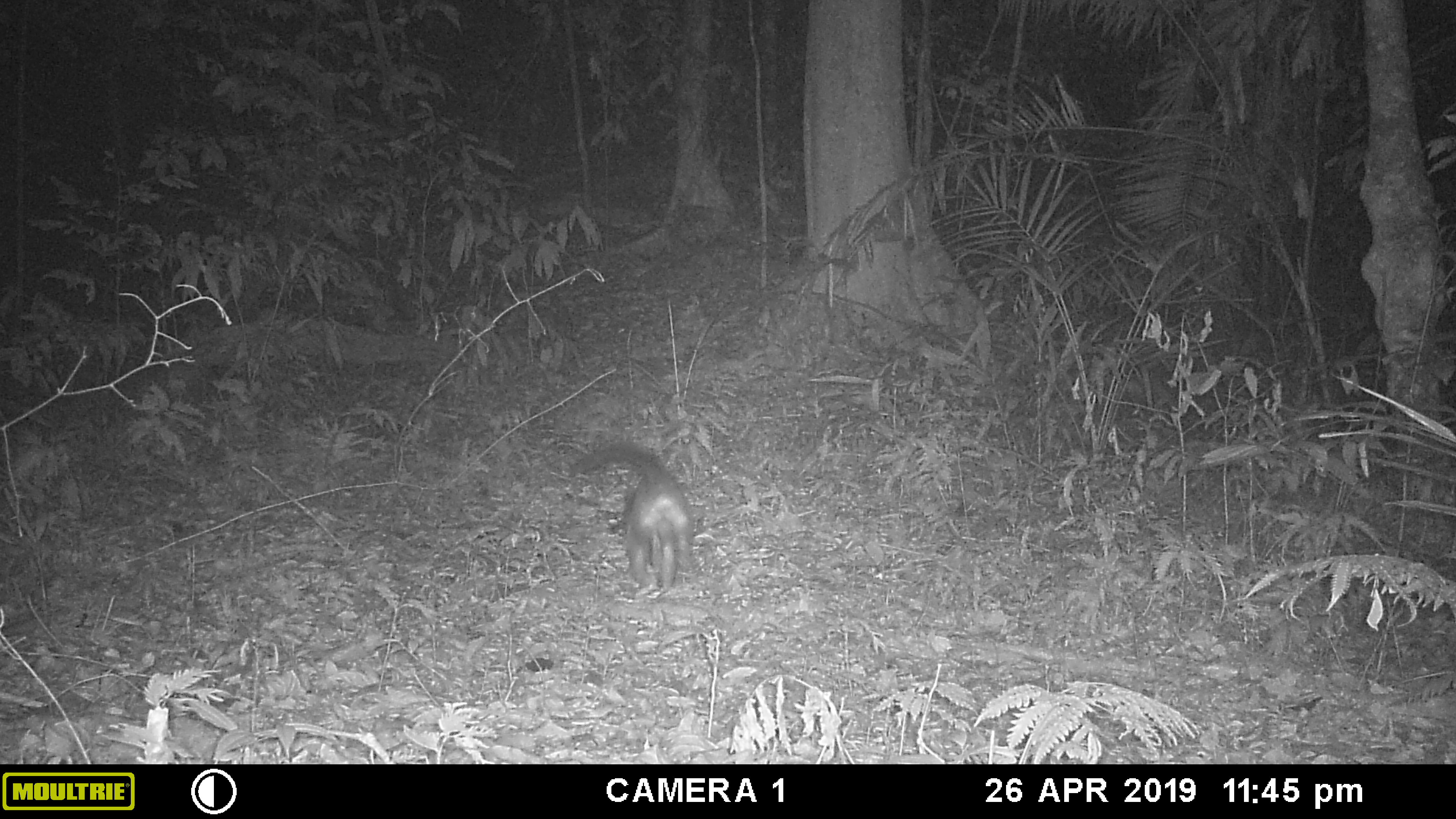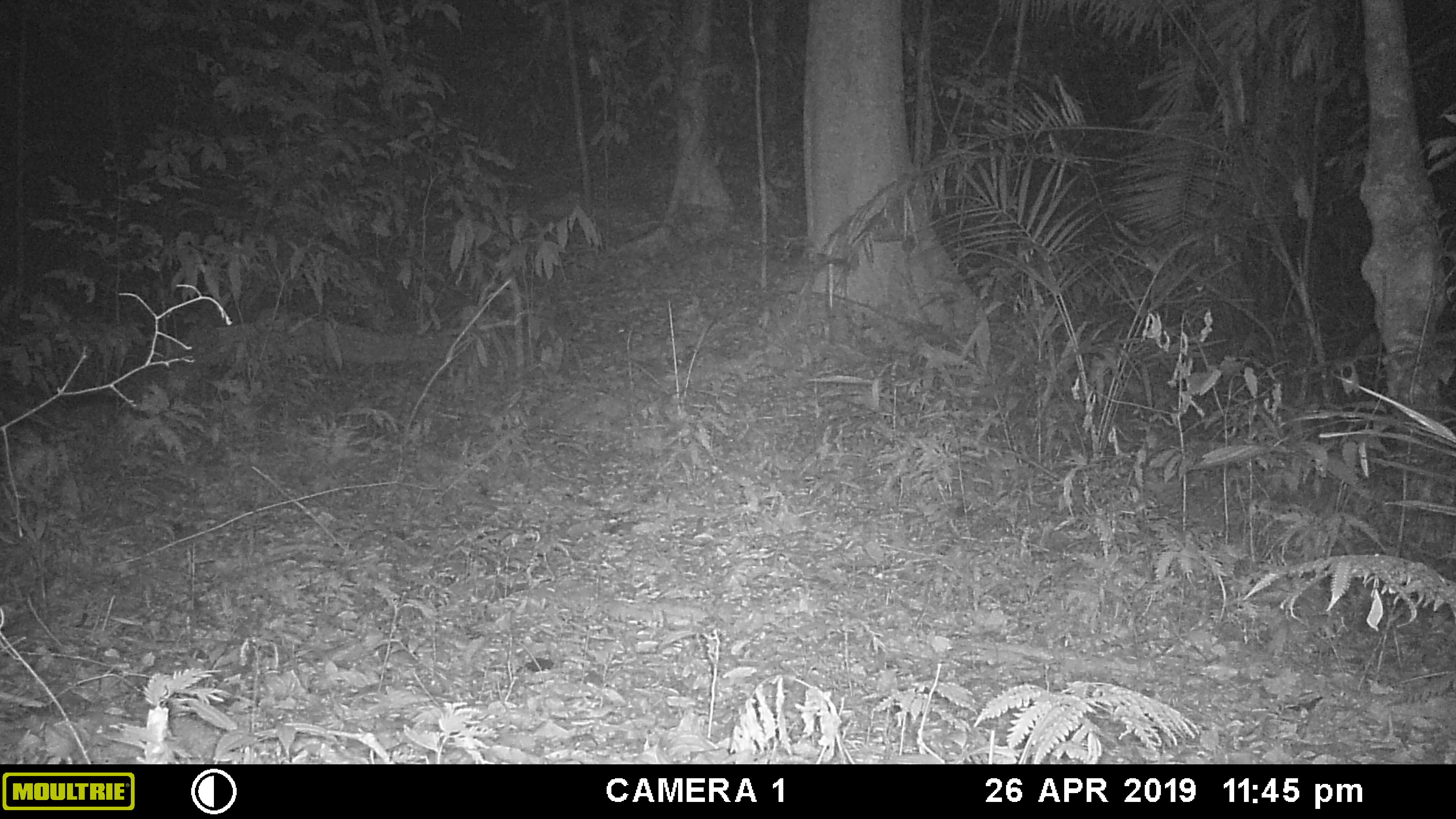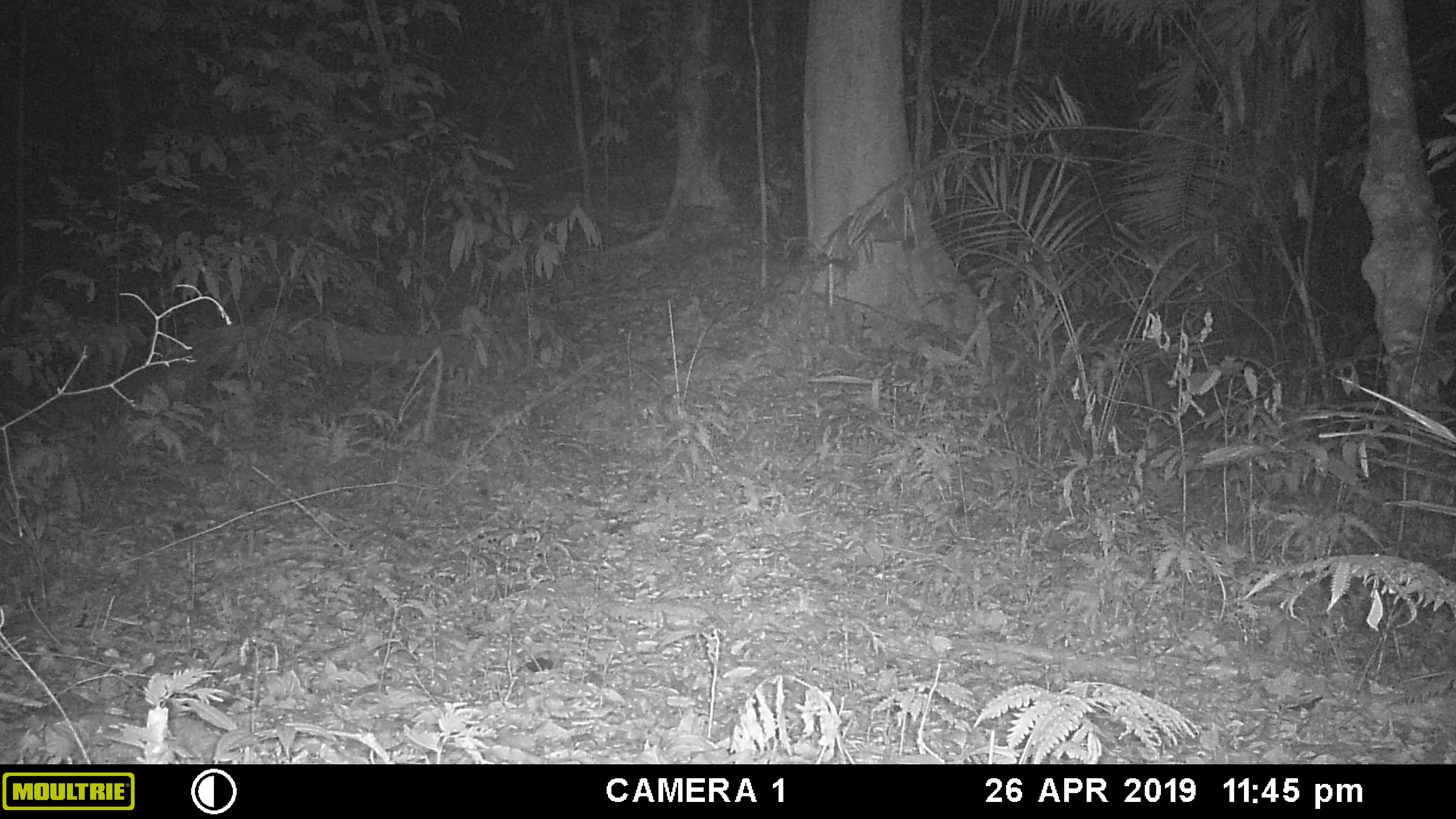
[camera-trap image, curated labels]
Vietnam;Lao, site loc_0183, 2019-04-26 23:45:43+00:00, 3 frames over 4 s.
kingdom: Animalia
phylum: Chordata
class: Mammalia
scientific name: Mammalia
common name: mammal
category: unidentified small mammal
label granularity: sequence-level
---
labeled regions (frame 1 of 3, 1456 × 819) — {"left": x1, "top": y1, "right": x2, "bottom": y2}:
unidentified small mammal: {"left": 567, "top": 440, "right": 693, "bottom": 592}